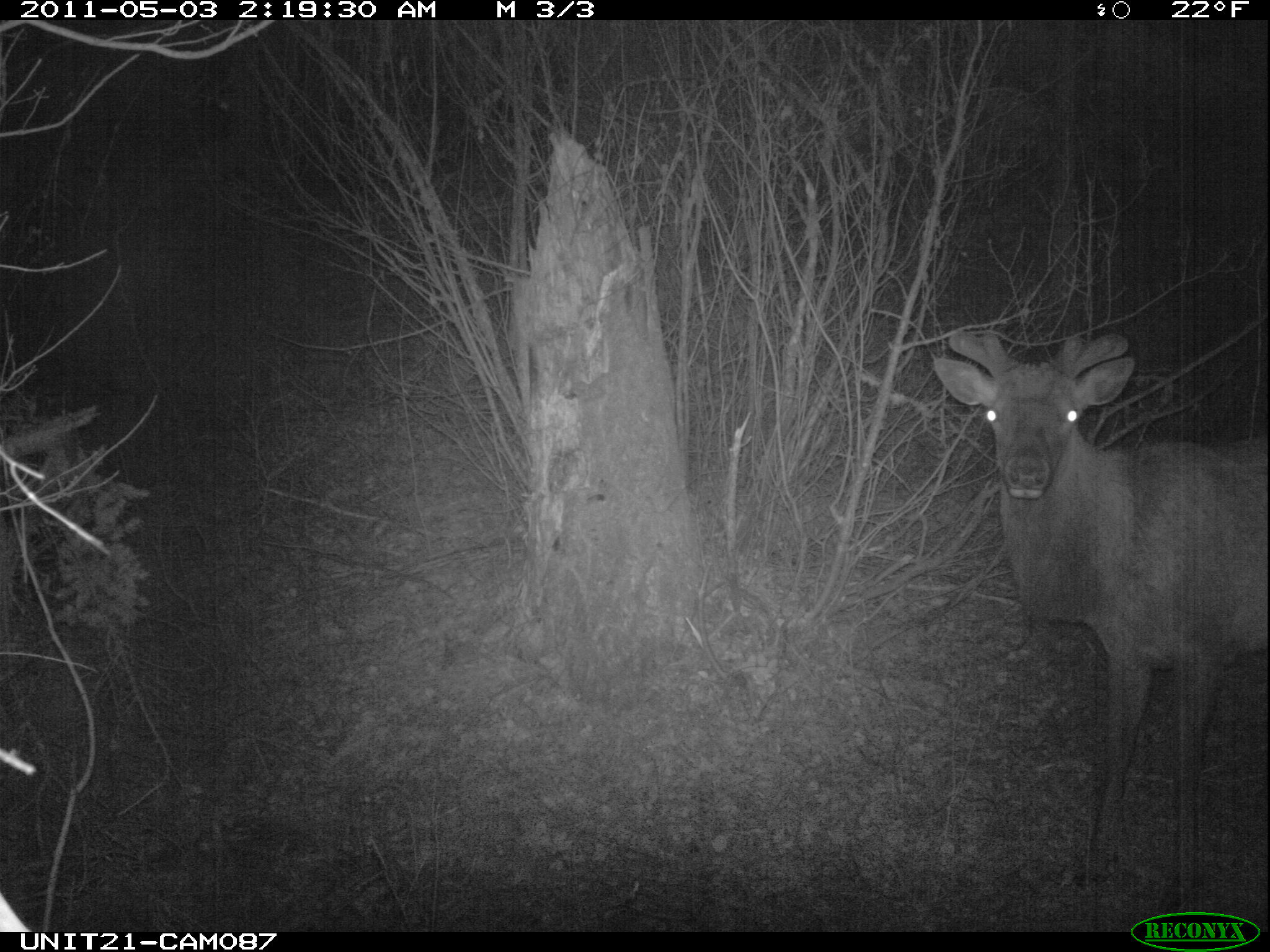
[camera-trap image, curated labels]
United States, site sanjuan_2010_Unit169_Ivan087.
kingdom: Animalia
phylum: Chordata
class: Mammalia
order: Artiodactyla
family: Cervidae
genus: Cervus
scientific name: Cervus elaphus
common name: red deer